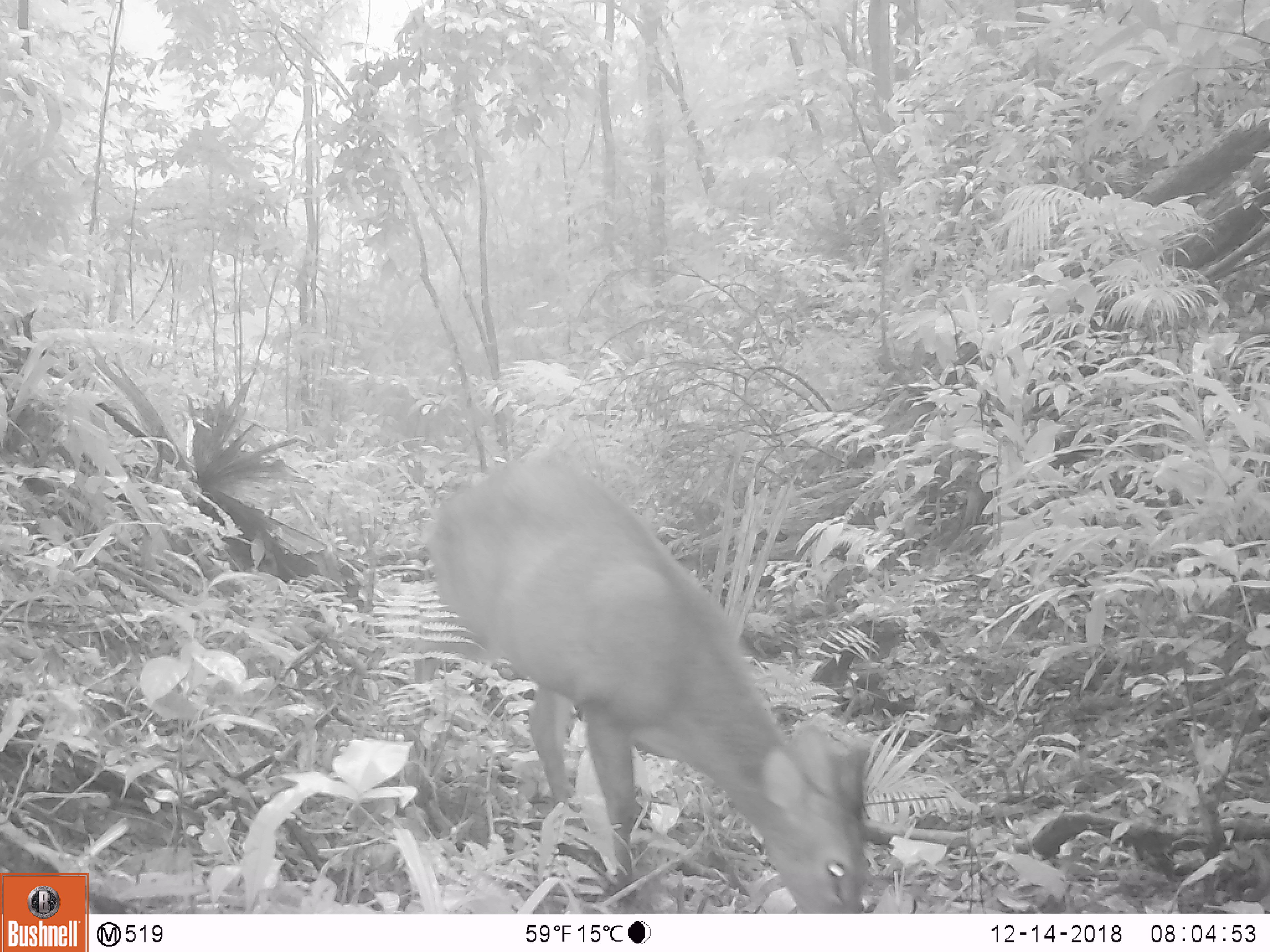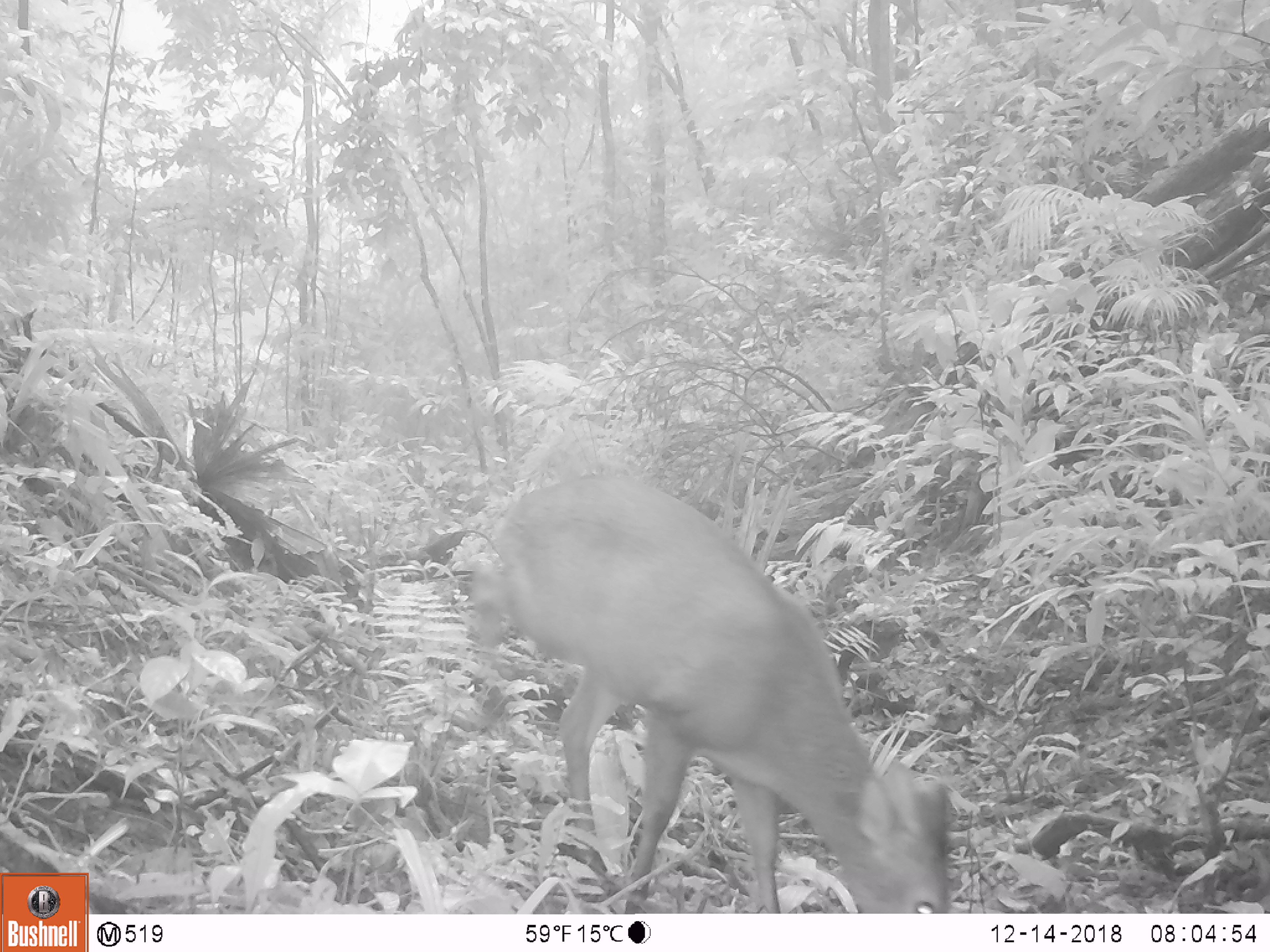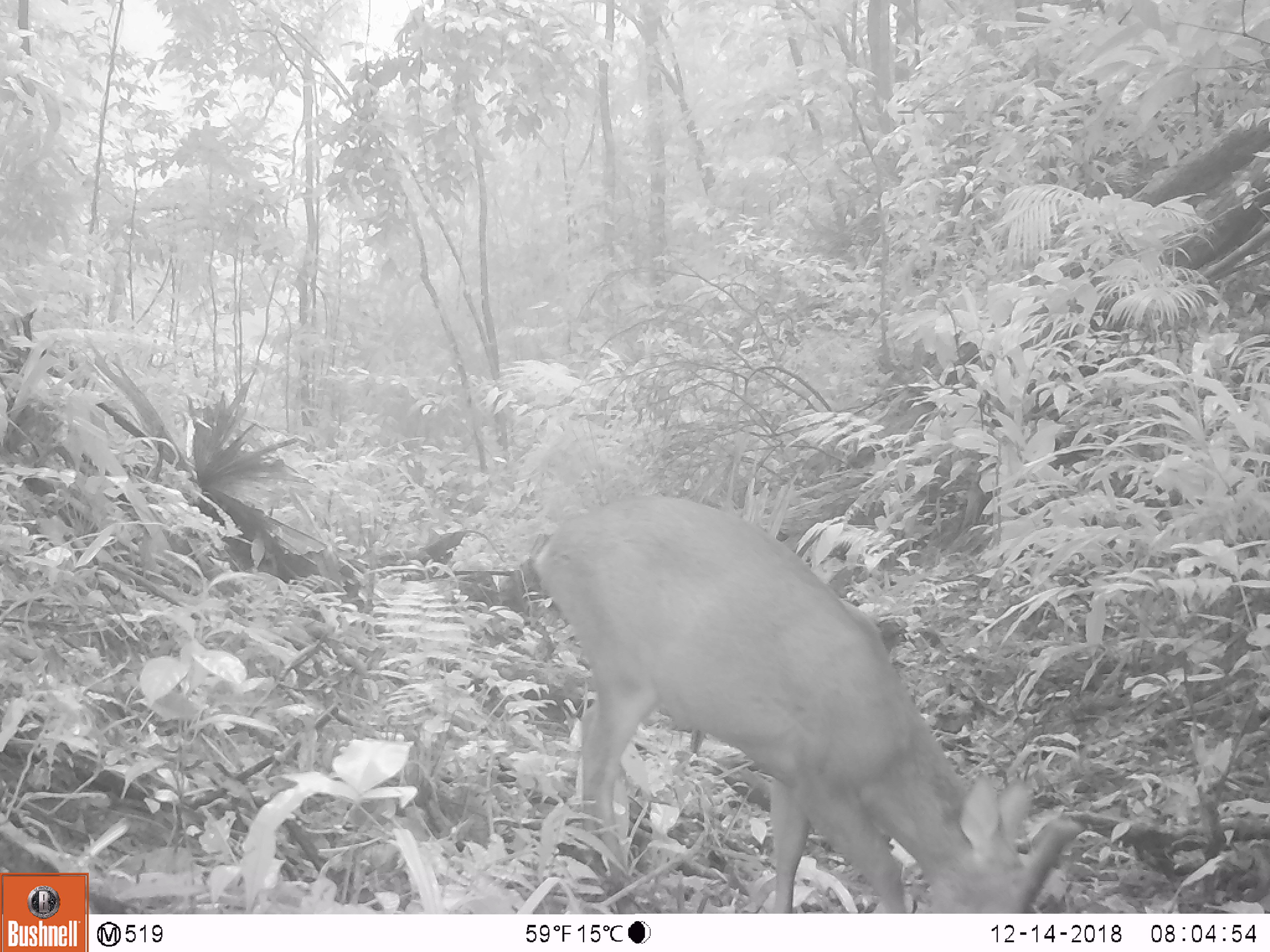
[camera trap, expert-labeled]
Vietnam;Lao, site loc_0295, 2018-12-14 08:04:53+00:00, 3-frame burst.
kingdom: Animalia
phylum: Chordata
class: Mammalia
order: Artiodactyla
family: Cervidae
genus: Muntiacus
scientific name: Muntiacus vuquangensis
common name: large-antlered muntjac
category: large antlered muntjac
Large antlered muntjac (large-antlered muntjac) (Muntiacus vuquangensis). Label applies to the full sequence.